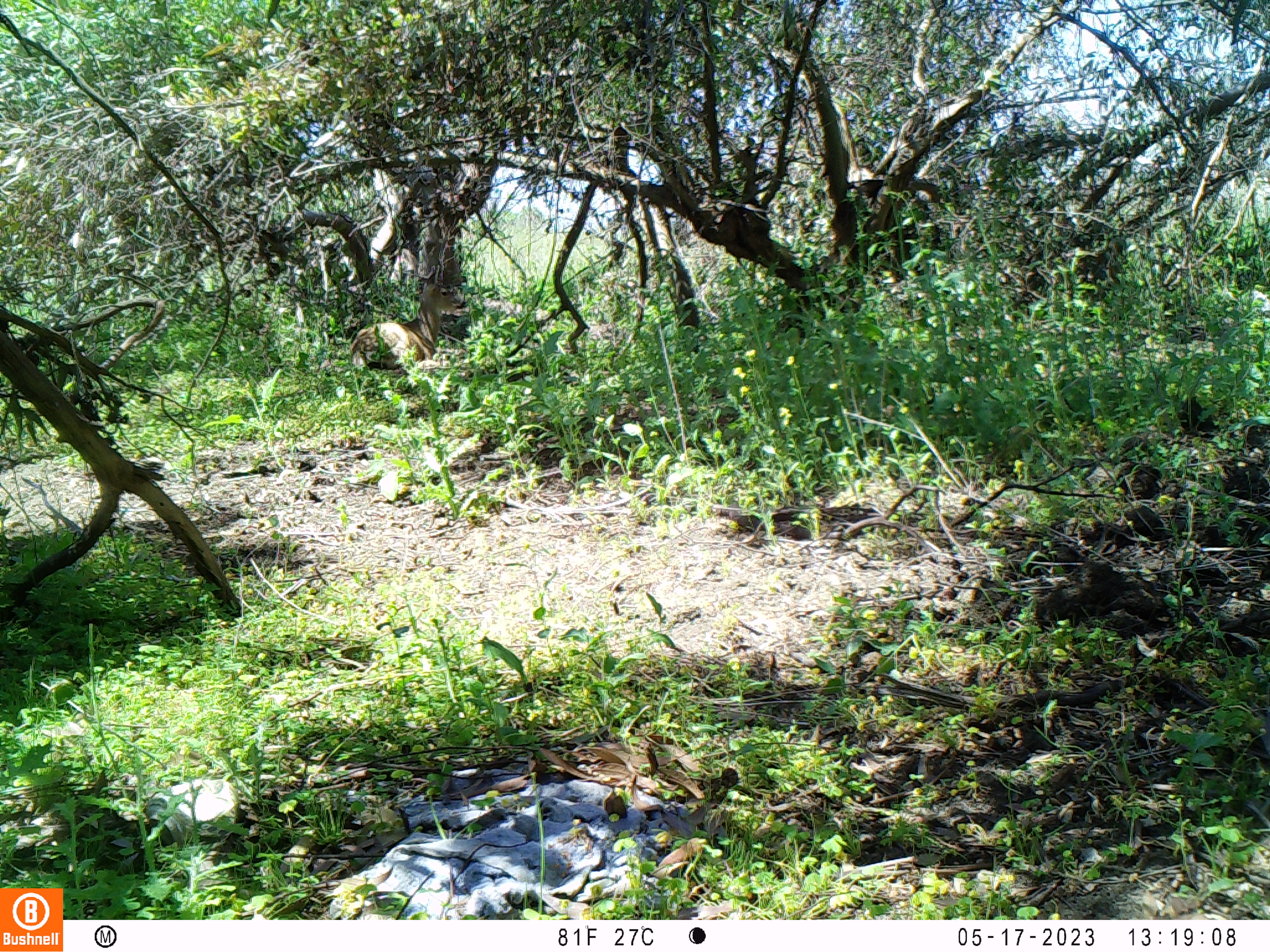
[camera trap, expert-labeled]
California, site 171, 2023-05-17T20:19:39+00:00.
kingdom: Animalia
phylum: Chordata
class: Mammalia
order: Artiodactyla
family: Cervidae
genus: Odocoileus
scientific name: Odocoileus hemionus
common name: mule deer